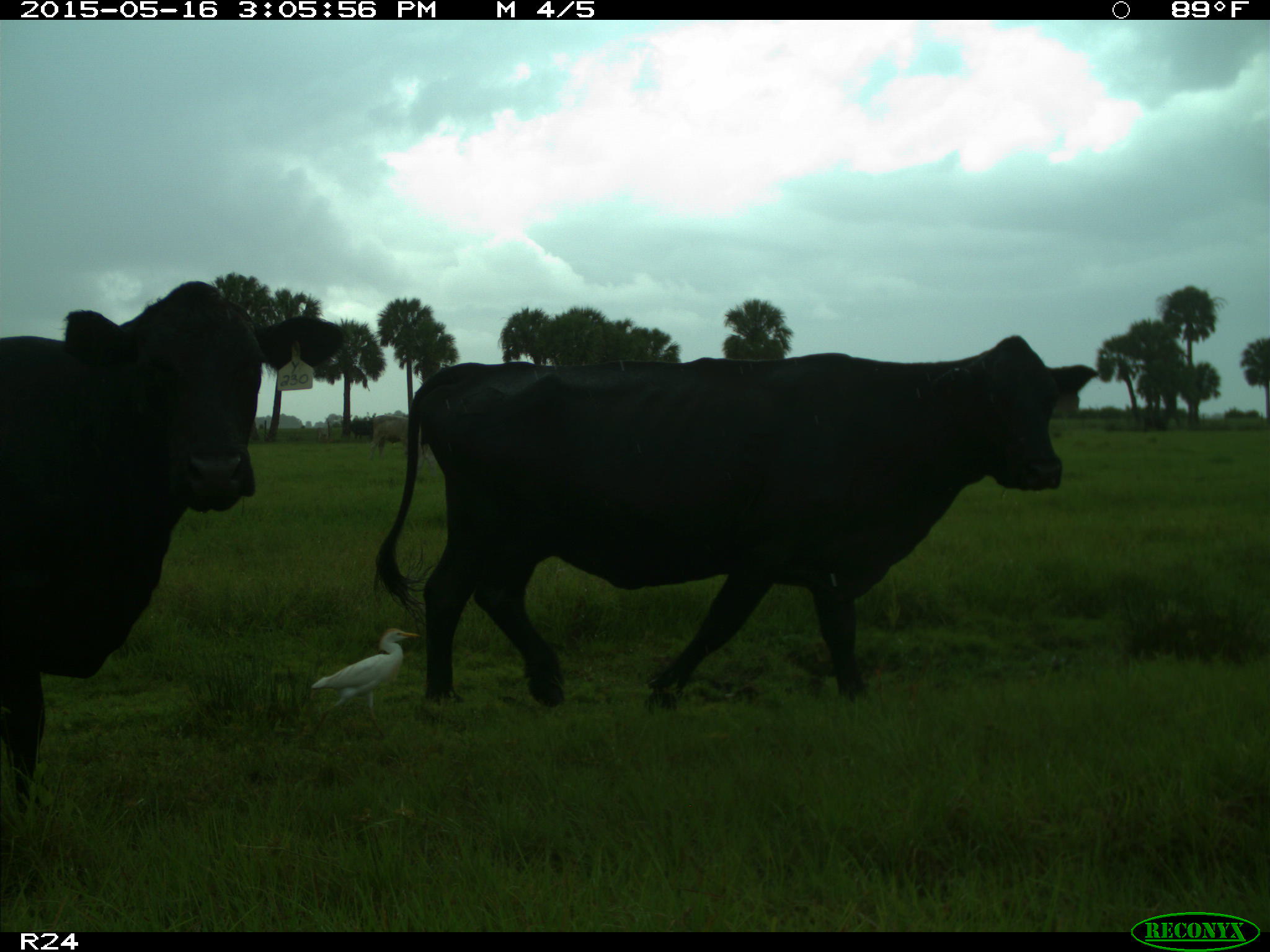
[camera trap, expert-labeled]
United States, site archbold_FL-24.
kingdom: Animalia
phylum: Chordata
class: Mammalia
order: Artiodactyla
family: Bovidae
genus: Bos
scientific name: Bos taurus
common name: domestic cow